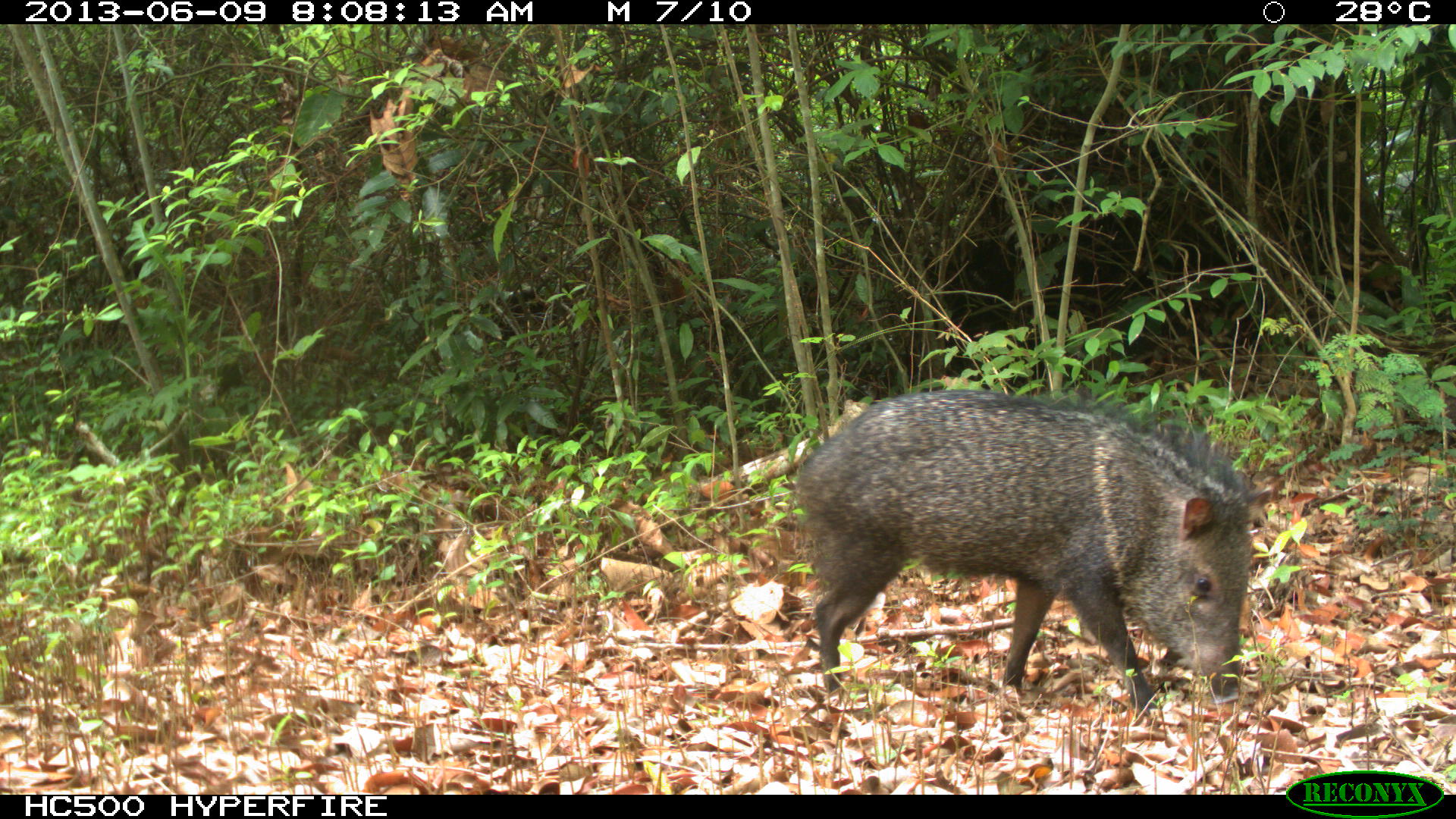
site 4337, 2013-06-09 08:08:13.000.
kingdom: Animalia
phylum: Chordata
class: Mammalia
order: Artiodactyla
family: Tayassuidae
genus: Pecari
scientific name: Pecari tajacu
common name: collared peccary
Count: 1.